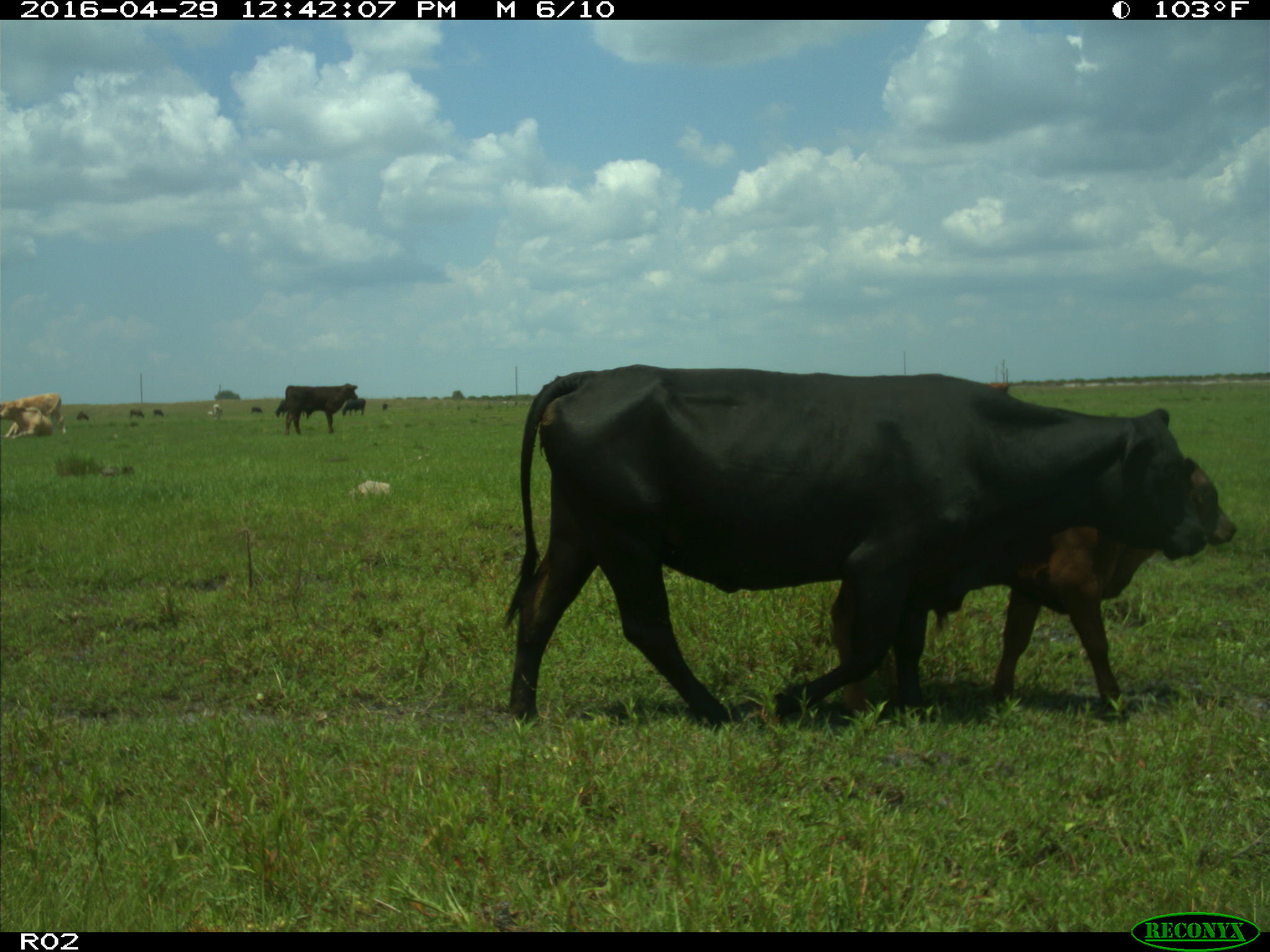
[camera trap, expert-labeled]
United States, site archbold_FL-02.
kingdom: Animalia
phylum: Chordata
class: Mammalia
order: Artiodactyla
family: Bovidae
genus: Bos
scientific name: Bos taurus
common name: domestic cow